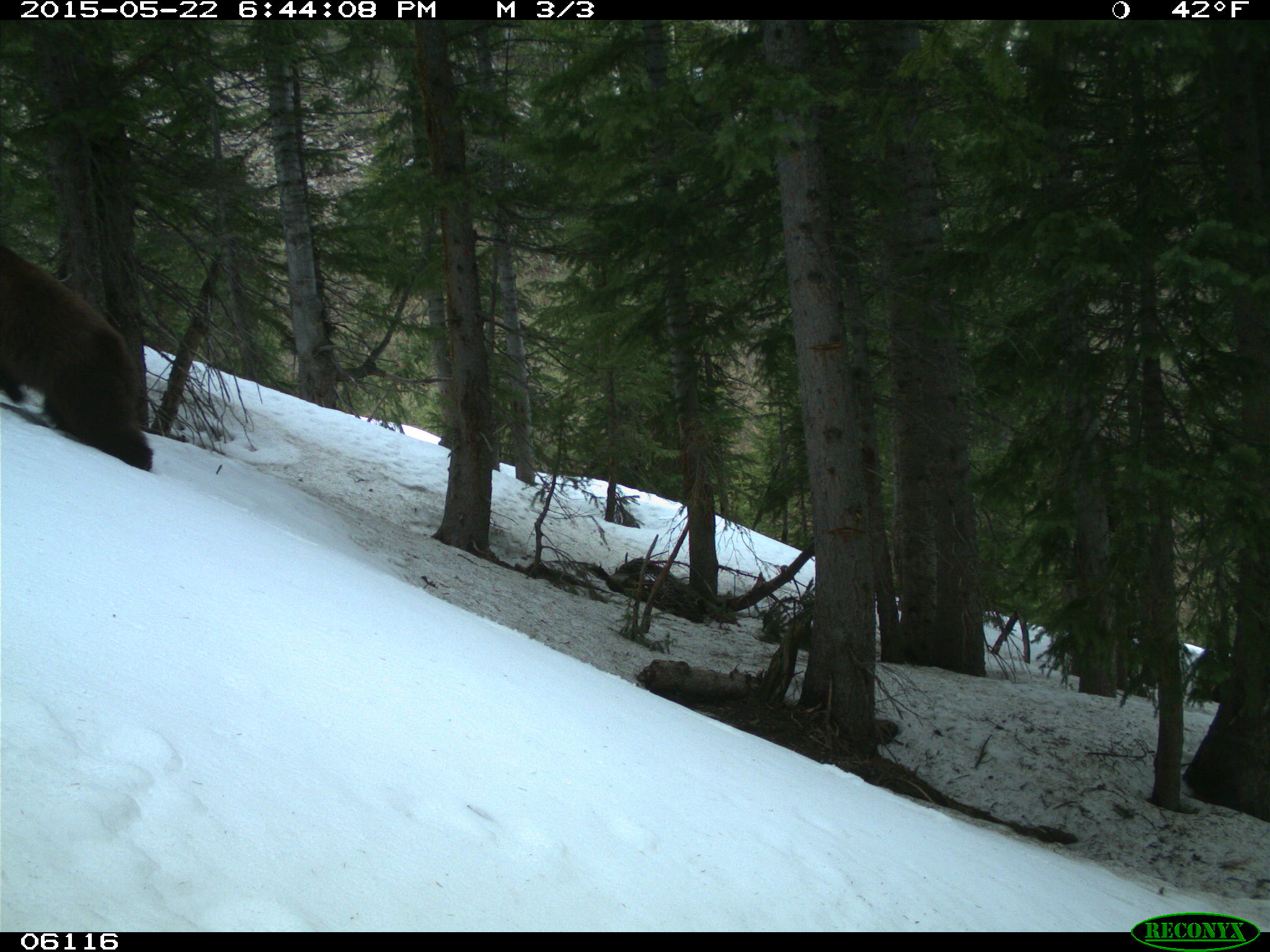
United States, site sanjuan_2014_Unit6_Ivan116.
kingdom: Animalia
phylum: Chordata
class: Mammalia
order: Carnivora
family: Ursidae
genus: Ursus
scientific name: Ursus americanus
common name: american black bear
Ursus americanus (american black bear).